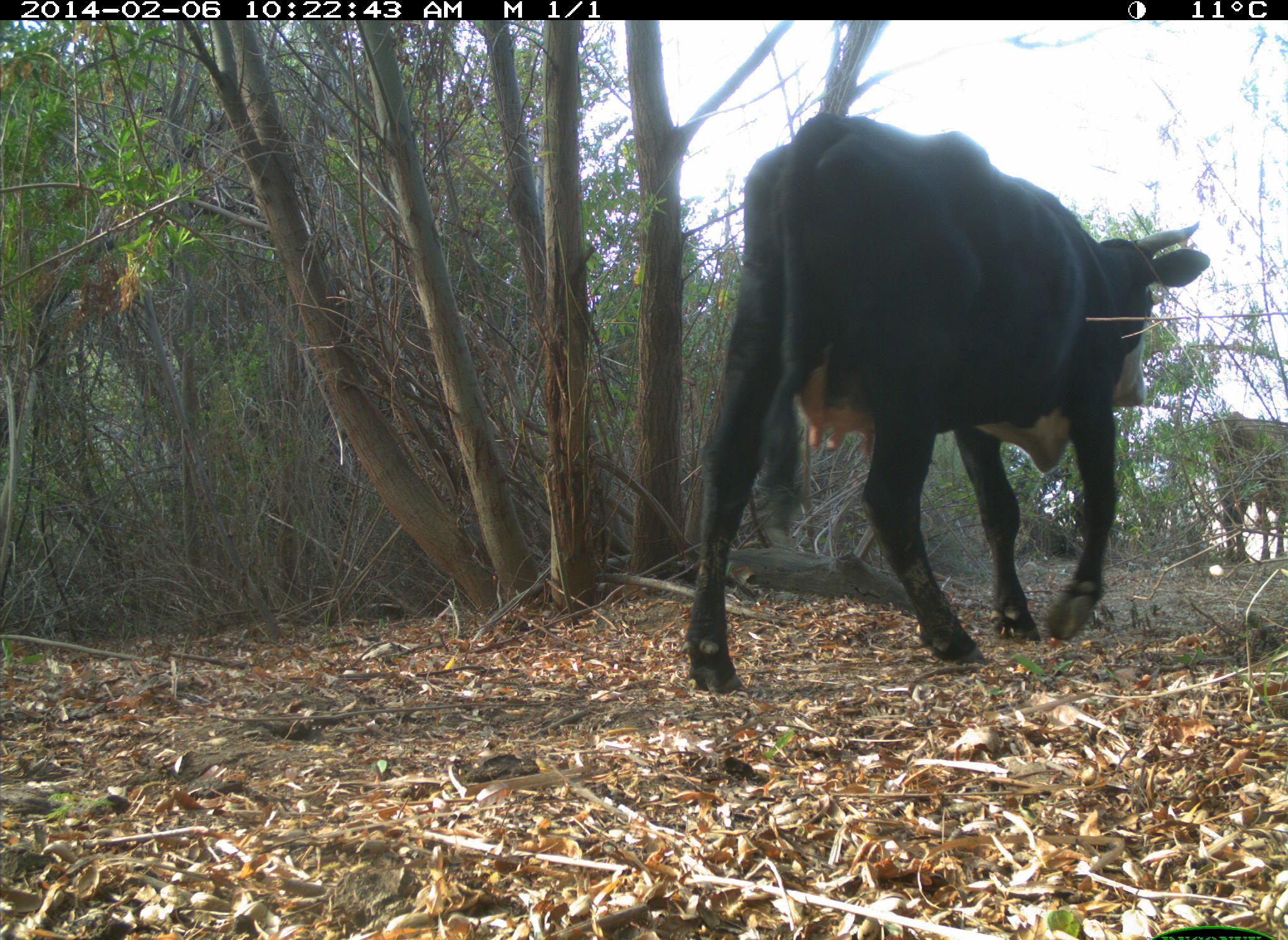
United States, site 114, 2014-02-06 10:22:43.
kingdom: Animalia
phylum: Chordata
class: Mammalia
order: Artiodactyla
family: Bovidae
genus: Bos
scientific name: Bos taurus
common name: cow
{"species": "cow (Bos taurus)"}